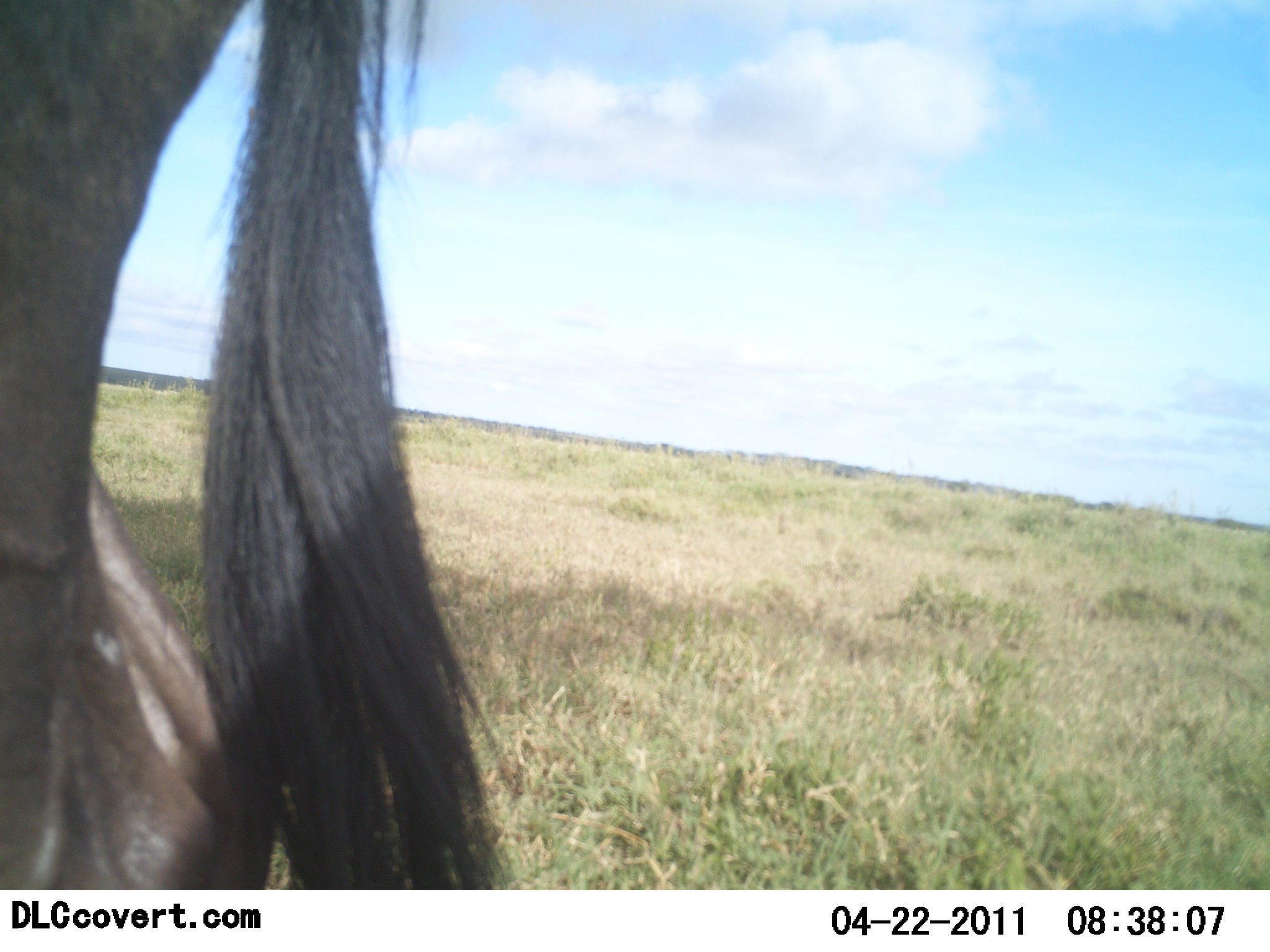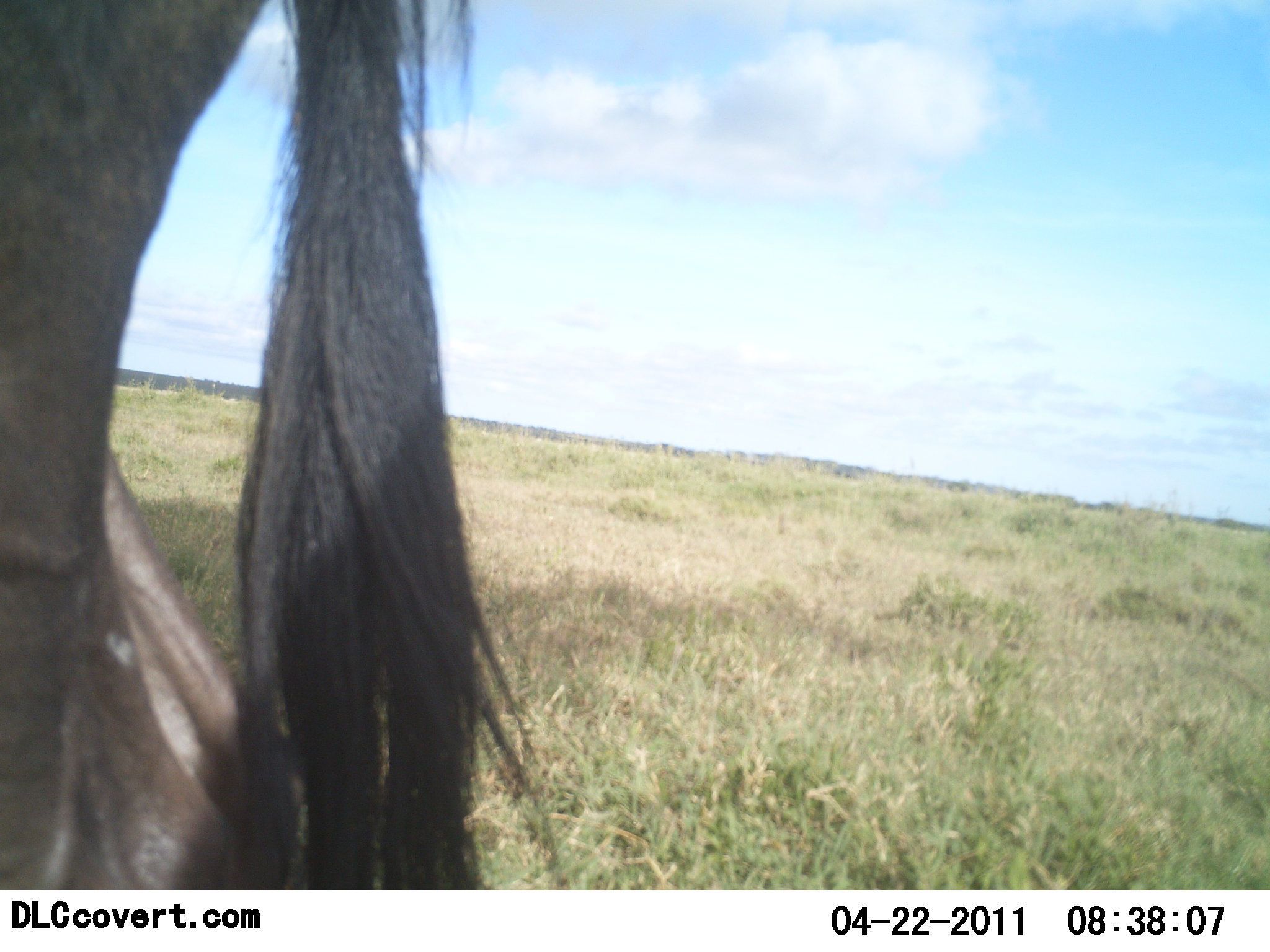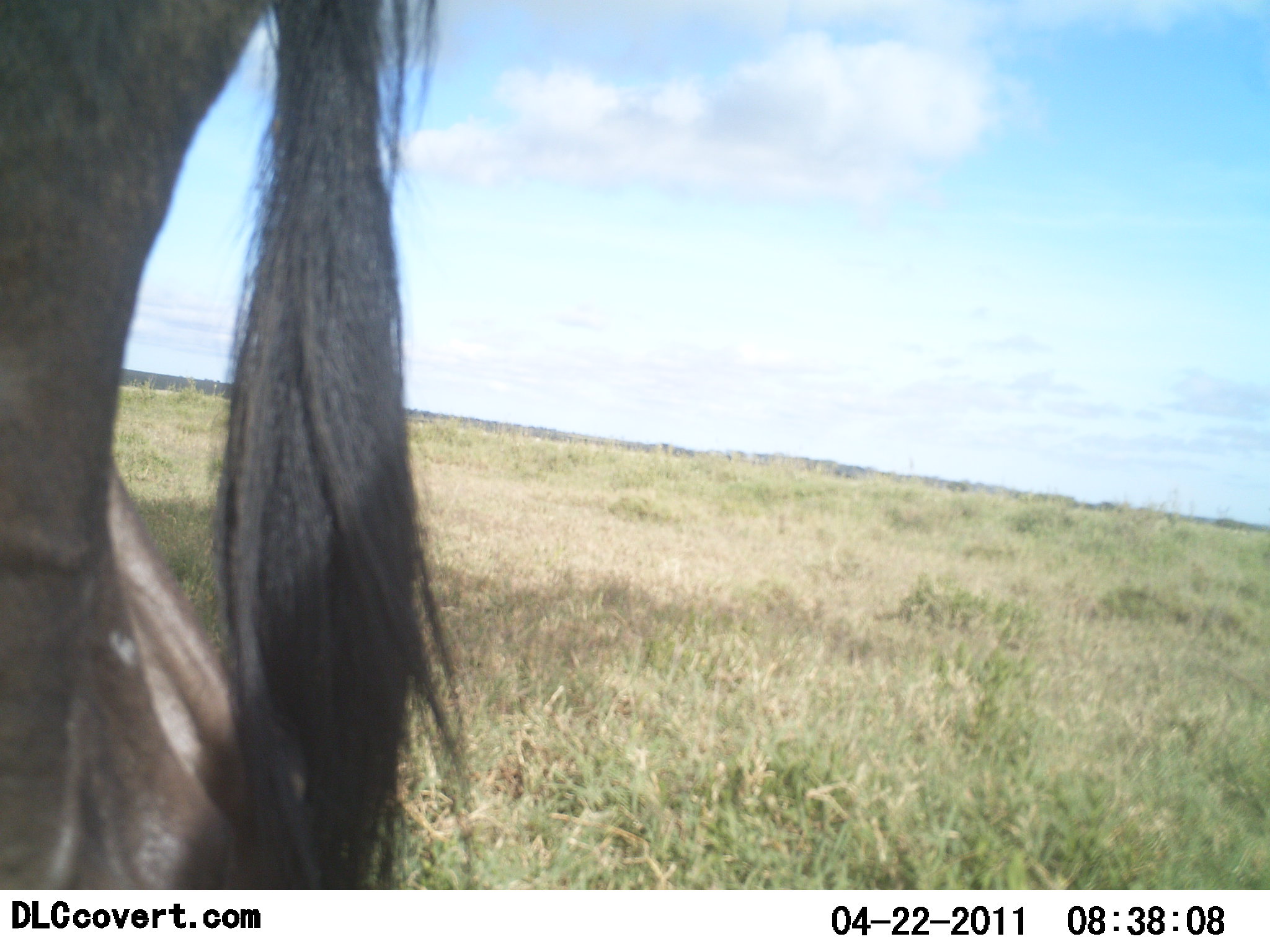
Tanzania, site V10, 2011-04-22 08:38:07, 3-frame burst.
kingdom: Animalia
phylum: Chordata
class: Mammalia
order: Artiodactyla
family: Bovidae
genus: Connochaetes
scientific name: Connochaetes taurinus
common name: blue wildebeest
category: wildebeest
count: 1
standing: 90%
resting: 0%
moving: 10%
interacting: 0%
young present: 0%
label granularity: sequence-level